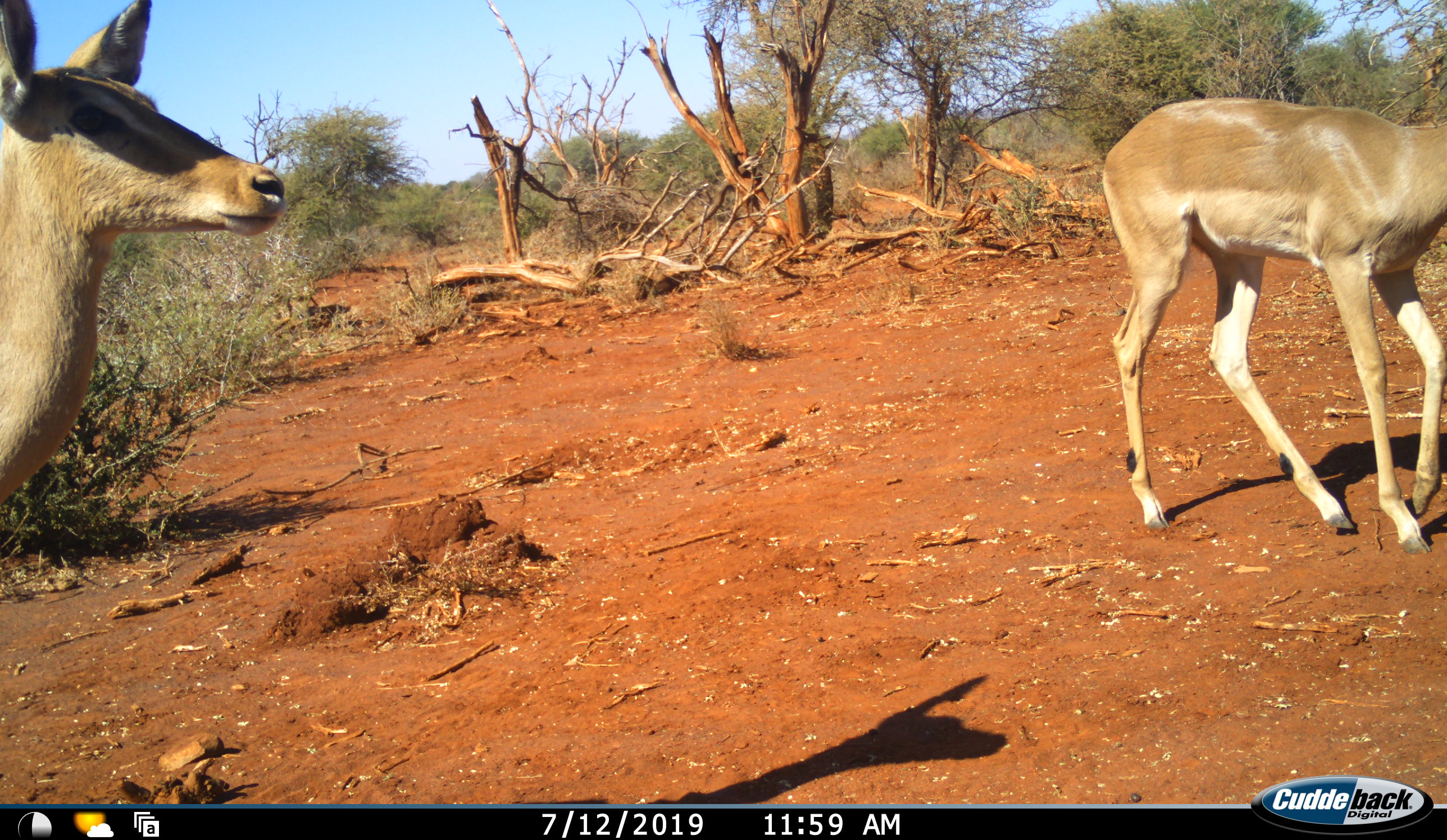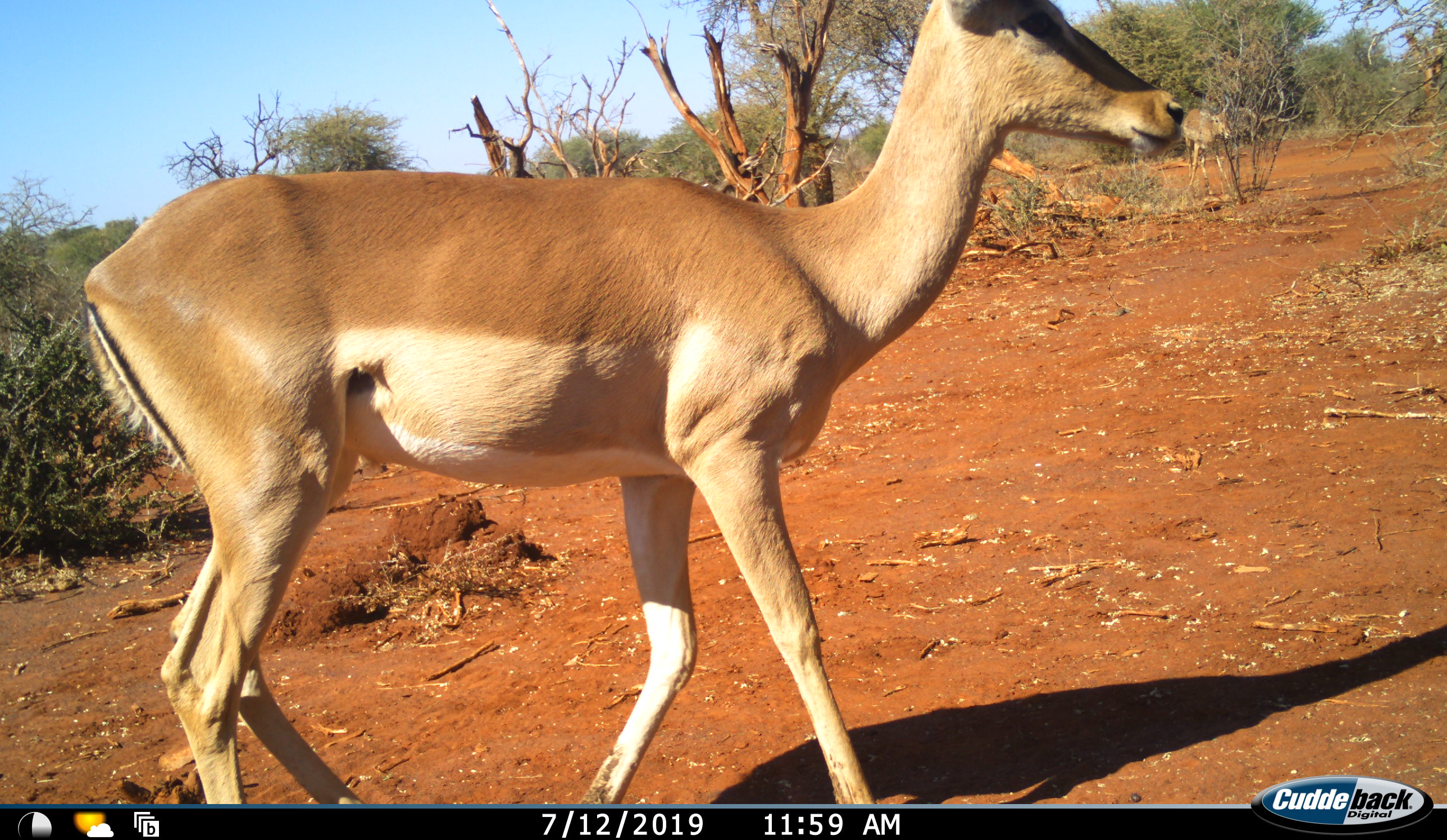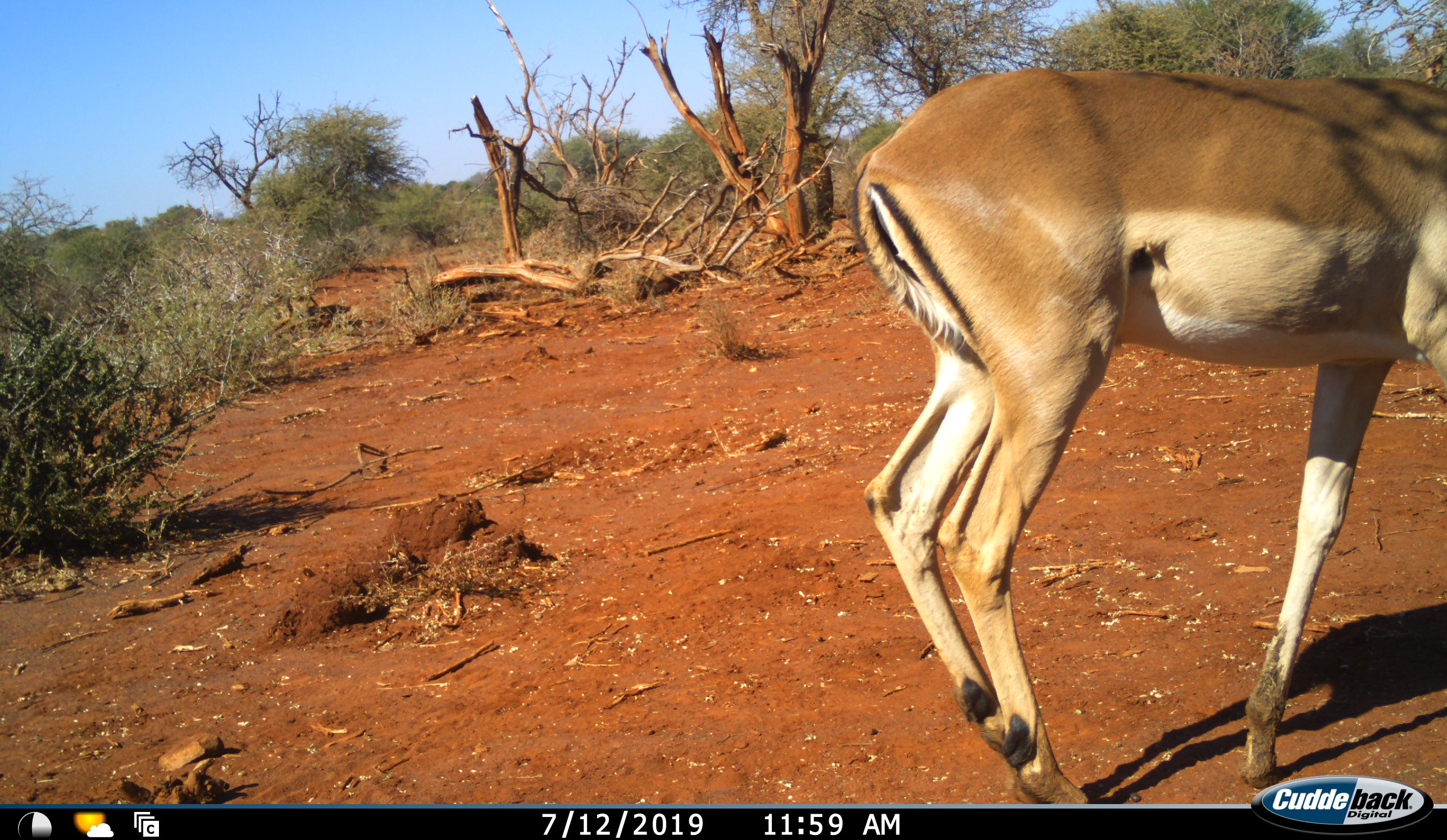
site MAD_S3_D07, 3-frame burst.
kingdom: Animalia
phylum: Chordata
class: Mammalia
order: Artiodactyla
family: Bovidae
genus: Aepyceros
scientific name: Aepyceros melampus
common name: impala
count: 2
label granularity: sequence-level